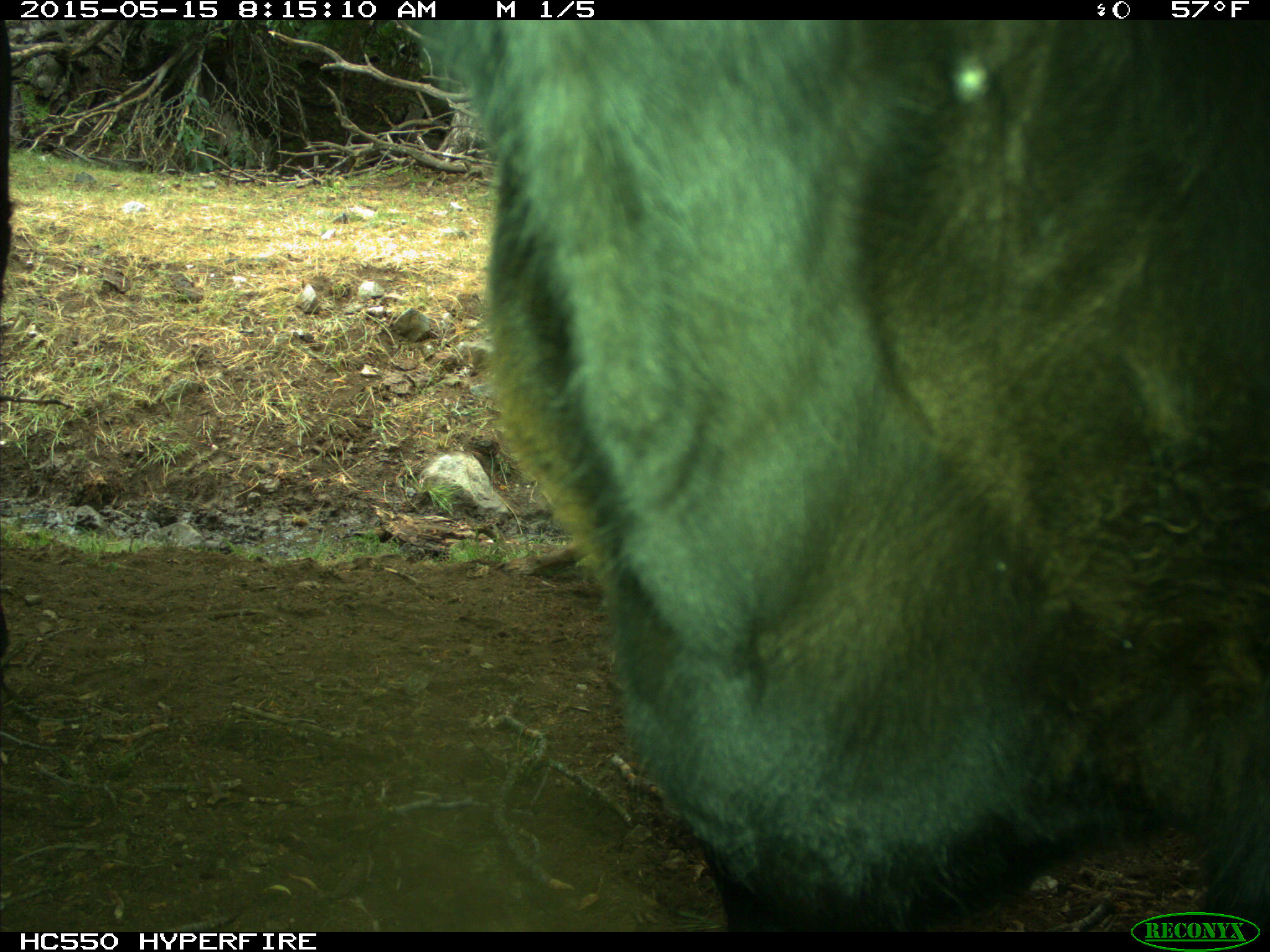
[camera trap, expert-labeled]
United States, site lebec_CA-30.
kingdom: Animalia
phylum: Chordata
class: Mammalia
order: Artiodactyla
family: Bovidae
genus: Bos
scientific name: Bos taurus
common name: domestic cow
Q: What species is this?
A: Bos taurus (domestic cow).